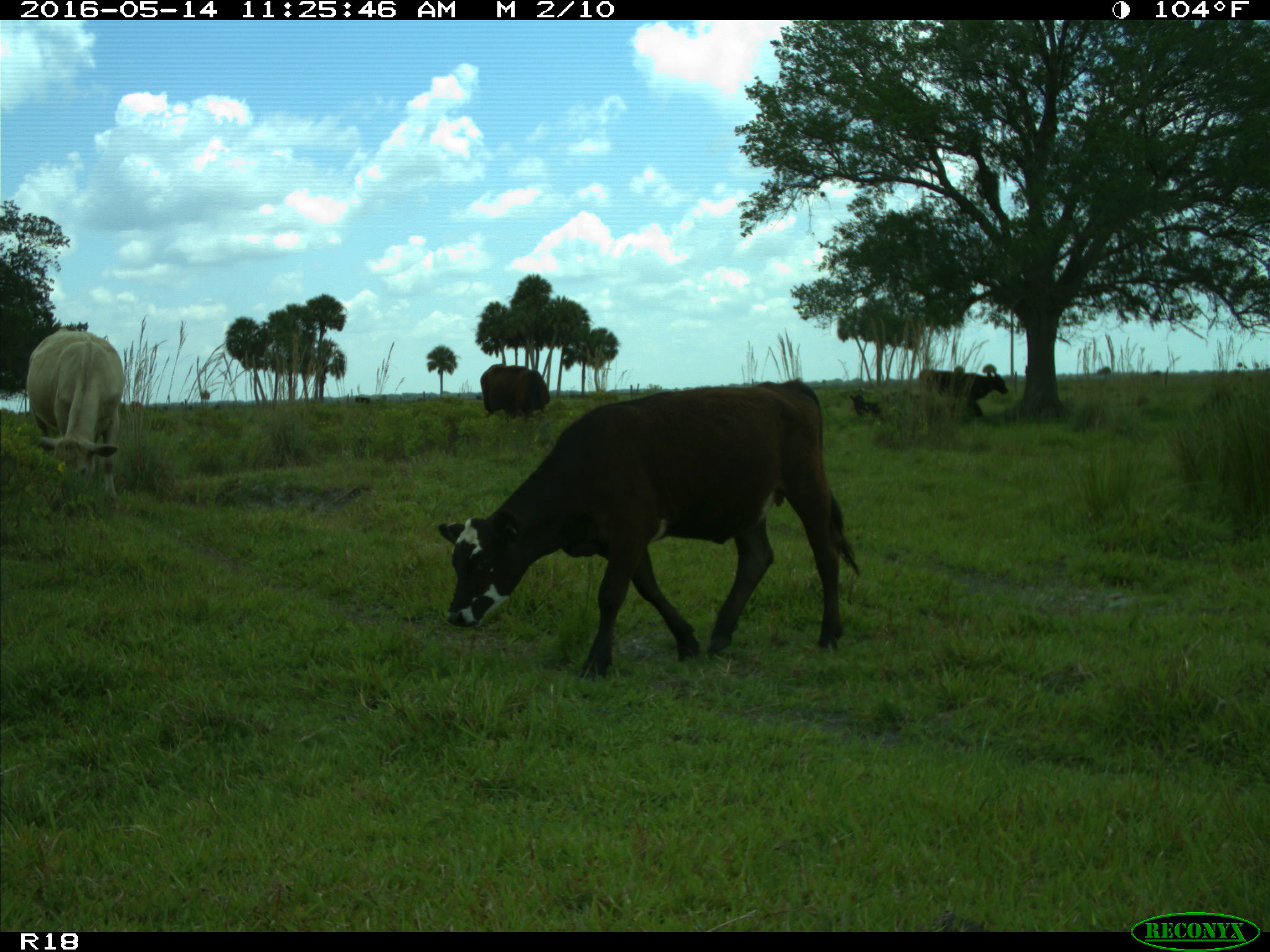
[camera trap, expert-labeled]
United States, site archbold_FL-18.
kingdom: Animalia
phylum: Chordata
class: Mammalia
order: Artiodactyla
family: Bovidae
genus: Bos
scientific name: Bos taurus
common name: domestic cow